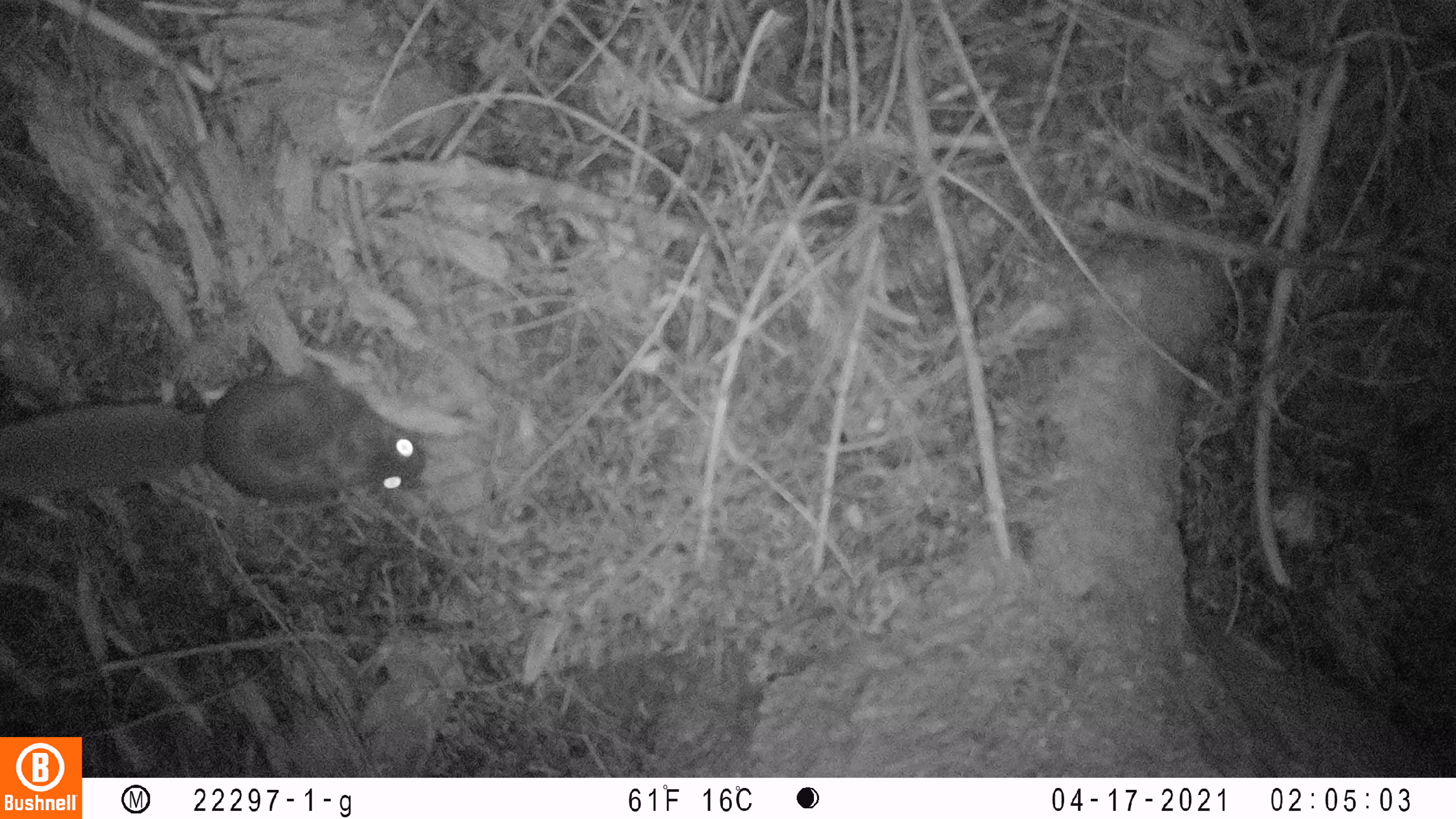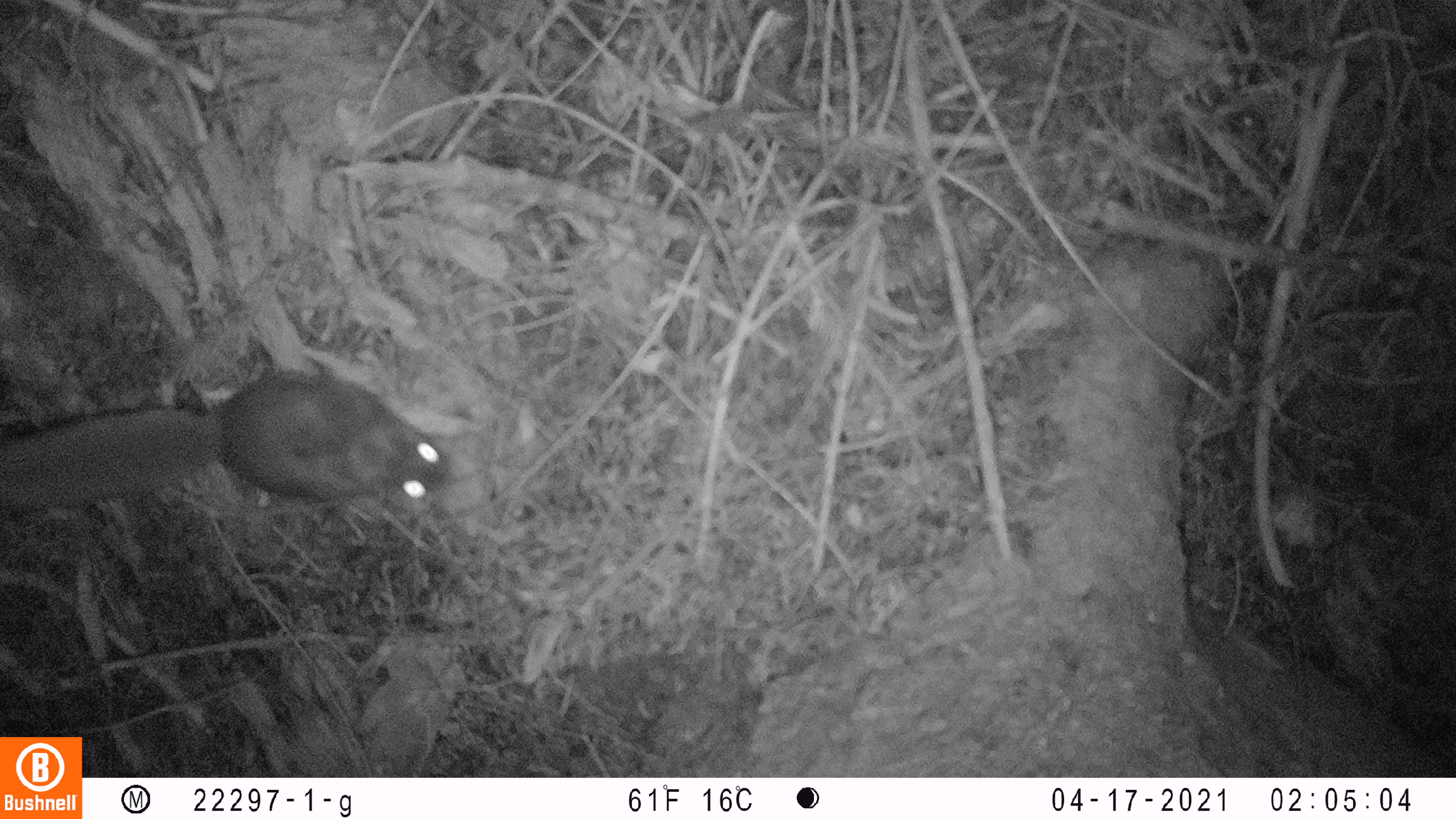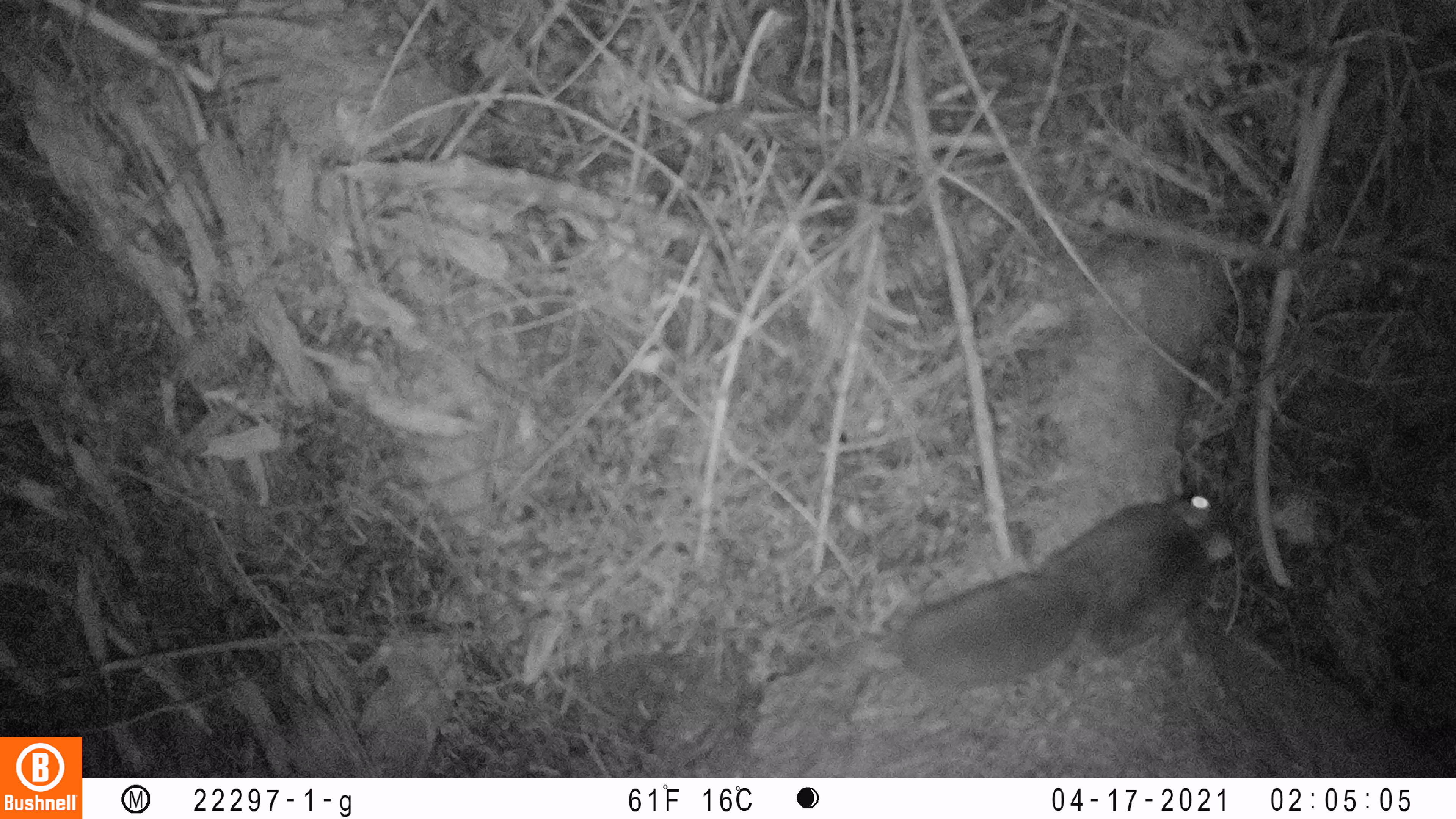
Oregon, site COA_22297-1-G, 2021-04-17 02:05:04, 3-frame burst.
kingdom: Animalia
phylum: Chordata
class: Mammalia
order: Rodentia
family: Sciuridae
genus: Glaucomys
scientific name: Glaucomys oregonensis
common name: humboldt's flying squirrel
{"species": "humboldt's flying squirrel (Glaucomys oregonensis)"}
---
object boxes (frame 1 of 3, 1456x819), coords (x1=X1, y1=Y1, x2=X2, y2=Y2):
humboldt's flying squirrel: (x1=3, y1=365, x2=434, y2=510)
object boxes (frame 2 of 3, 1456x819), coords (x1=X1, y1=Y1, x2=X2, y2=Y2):
humboldt's flying squirrel: (x1=0, y1=367, x2=464, y2=529)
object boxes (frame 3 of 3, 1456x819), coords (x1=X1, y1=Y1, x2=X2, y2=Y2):
humboldt's flying squirrel: (x1=877, y1=475, x2=1245, y2=715)